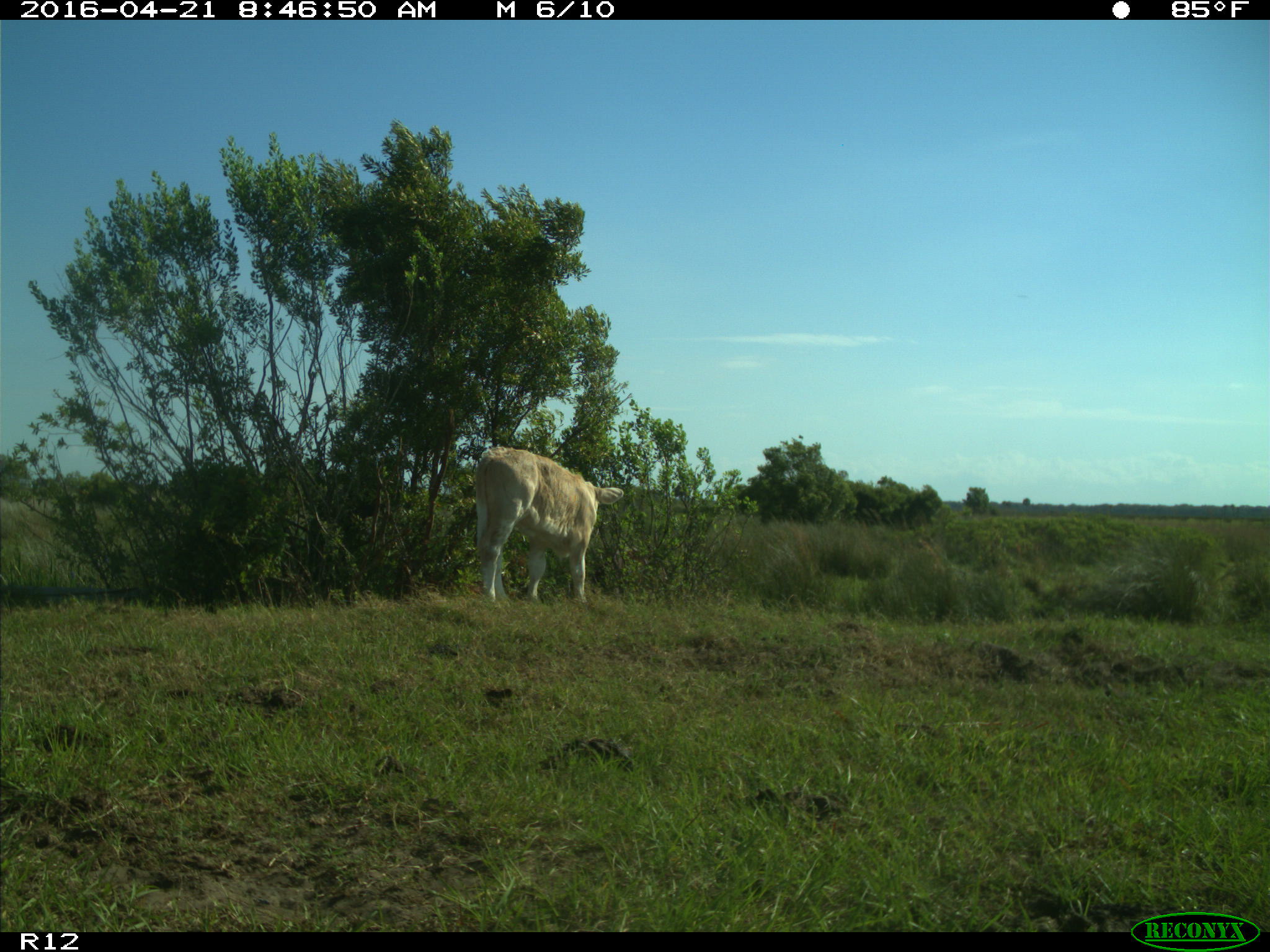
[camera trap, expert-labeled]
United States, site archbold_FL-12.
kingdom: Animalia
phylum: Chordata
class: Mammalia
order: Artiodactyla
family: Bovidae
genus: Bos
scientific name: Bos taurus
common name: domestic cow